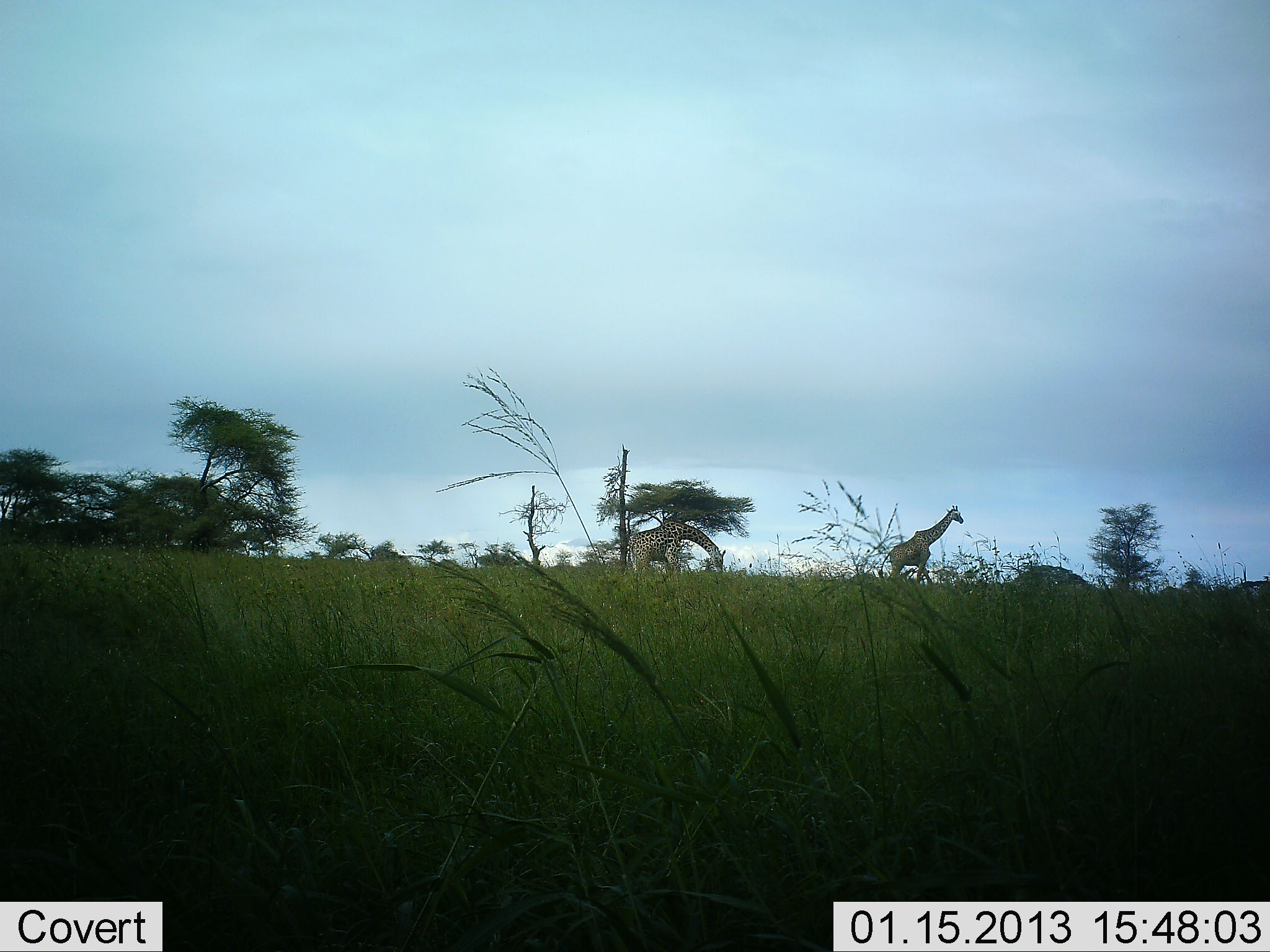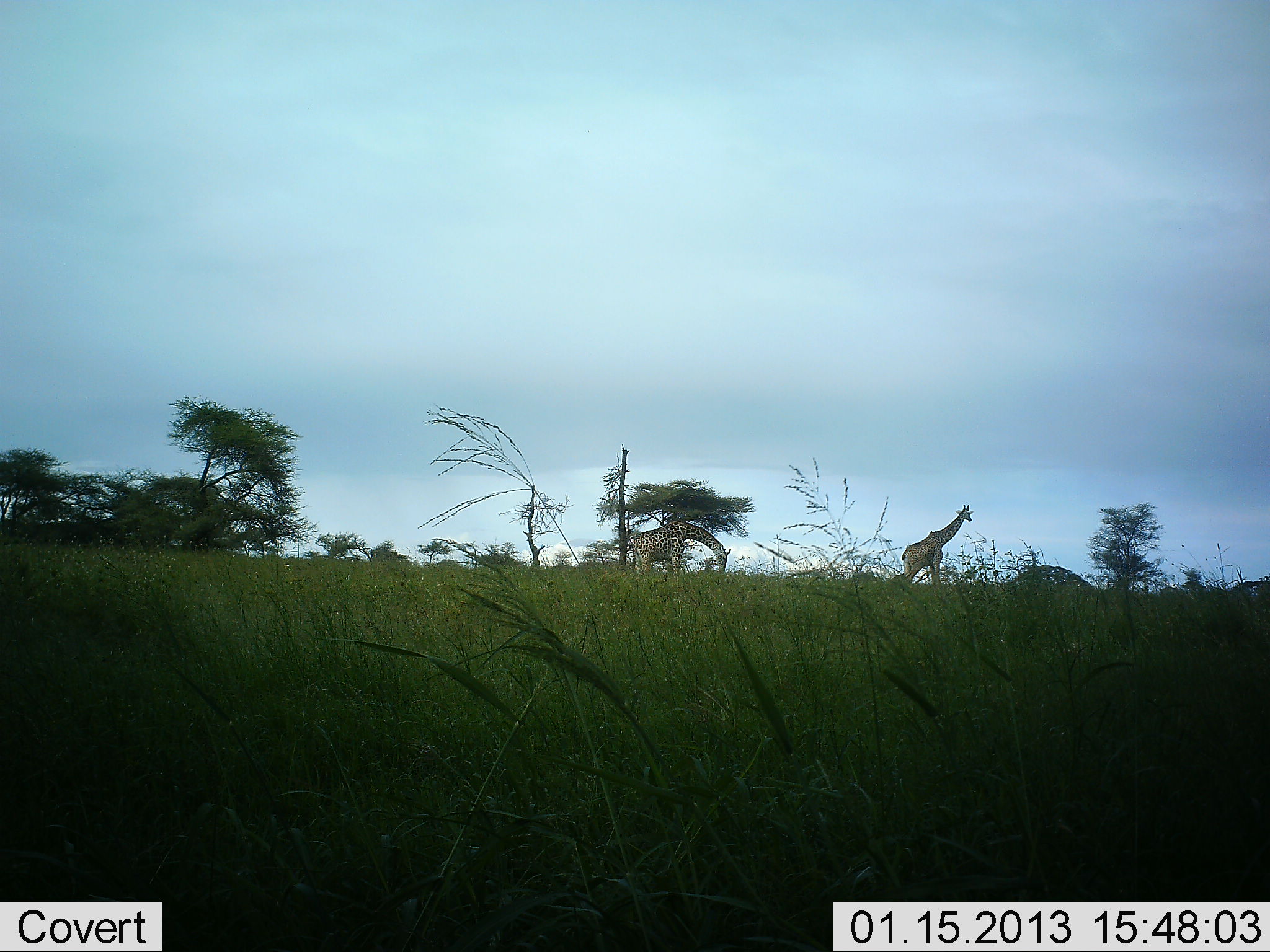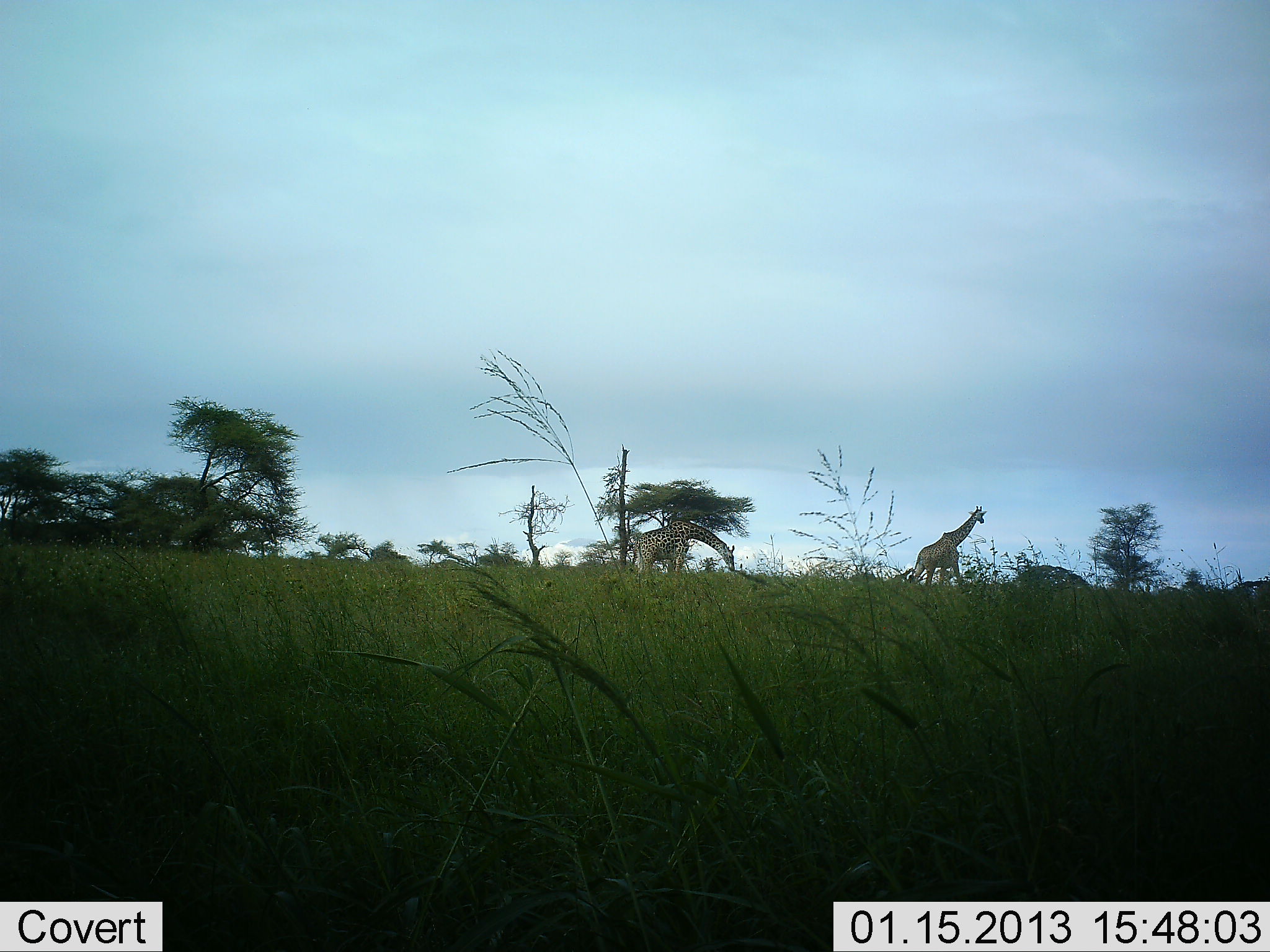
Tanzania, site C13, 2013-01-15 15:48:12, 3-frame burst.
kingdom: Animalia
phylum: Chordata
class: Mammalia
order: Artiodactyla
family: Giraffidae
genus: Giraffa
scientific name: Giraffa camelopardalis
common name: giraffe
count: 2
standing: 62%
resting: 0%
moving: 69%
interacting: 0%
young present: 0%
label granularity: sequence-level